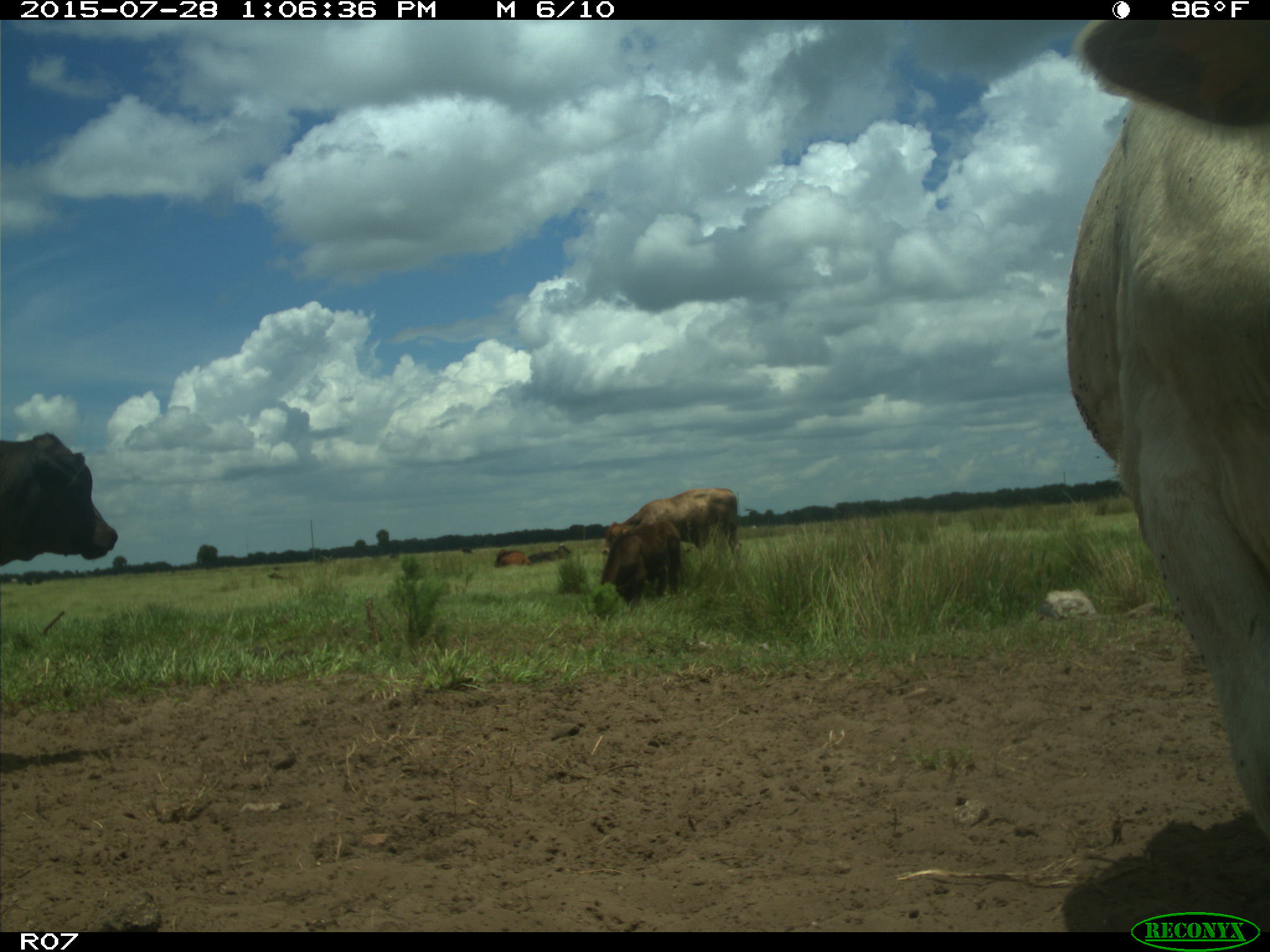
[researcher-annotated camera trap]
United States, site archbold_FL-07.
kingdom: Animalia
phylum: Chordata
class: Mammalia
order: Artiodactyla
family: Bovidae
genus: Bos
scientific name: Bos taurus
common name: domestic cow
Bos taurus (domestic cow).